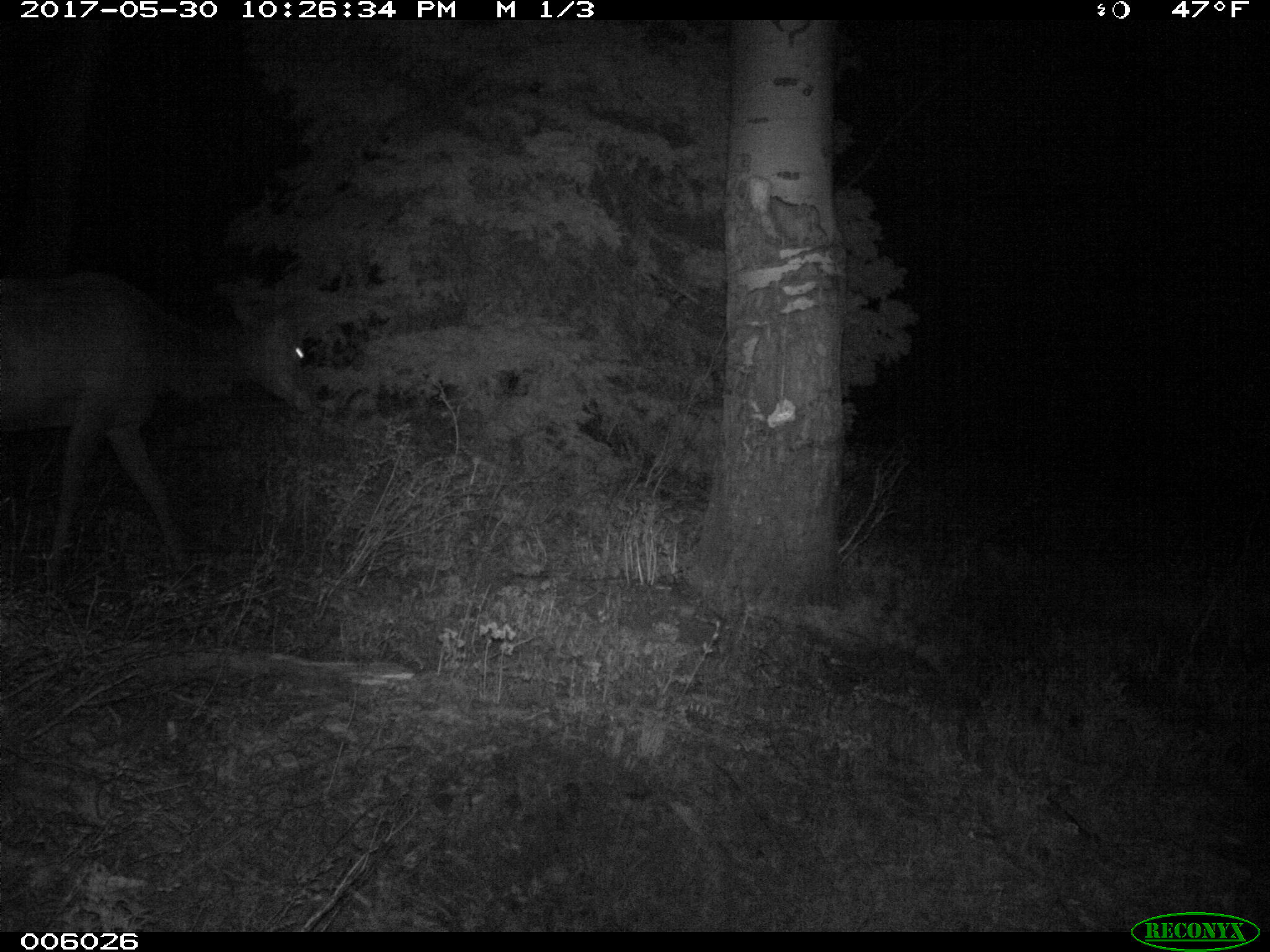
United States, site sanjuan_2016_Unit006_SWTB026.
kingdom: Animalia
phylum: Chordata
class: Mammalia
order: Artiodactyla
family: Cervidae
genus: Cervus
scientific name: Cervus elaphus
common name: red deer